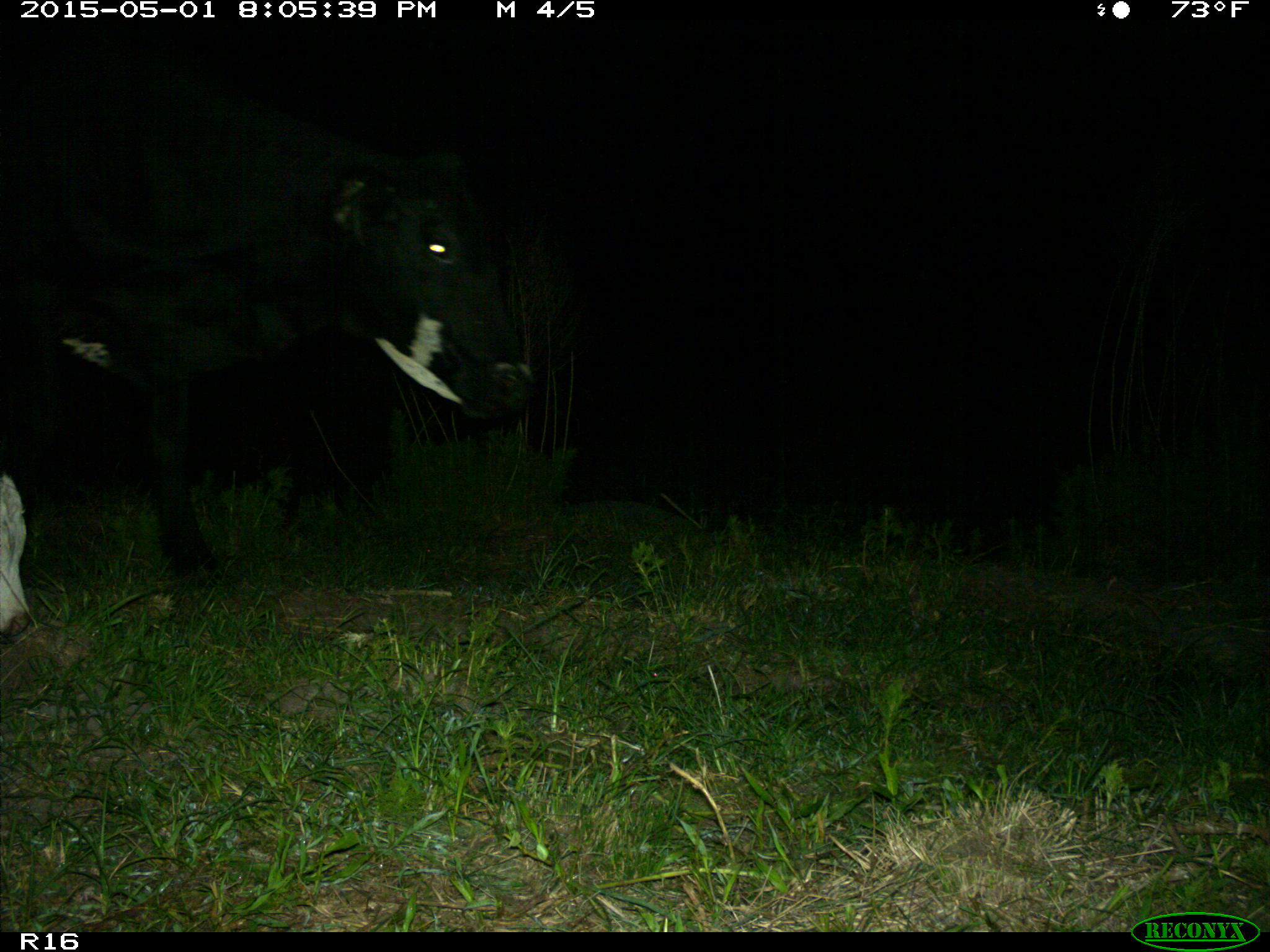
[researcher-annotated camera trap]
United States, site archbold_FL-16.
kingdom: Animalia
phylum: Chordata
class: Mammalia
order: Artiodactyla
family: Bovidae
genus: Bos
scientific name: Bos taurus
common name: domestic cow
Bos taurus (domestic cow).